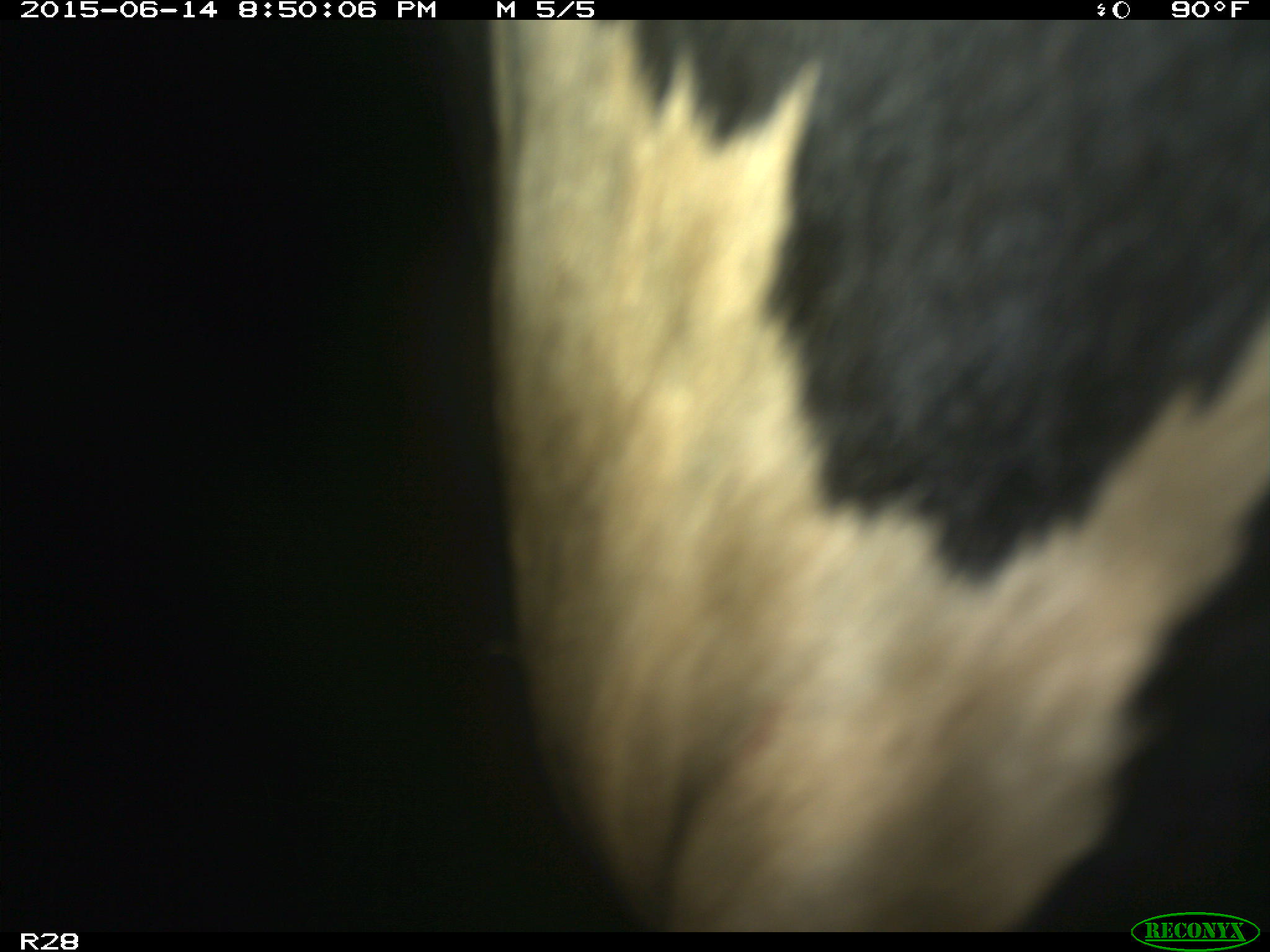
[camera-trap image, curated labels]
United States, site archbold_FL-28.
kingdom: Animalia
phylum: Chordata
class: Mammalia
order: Artiodactyla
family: Bovidae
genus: Bos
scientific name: Bos taurus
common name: domestic cow